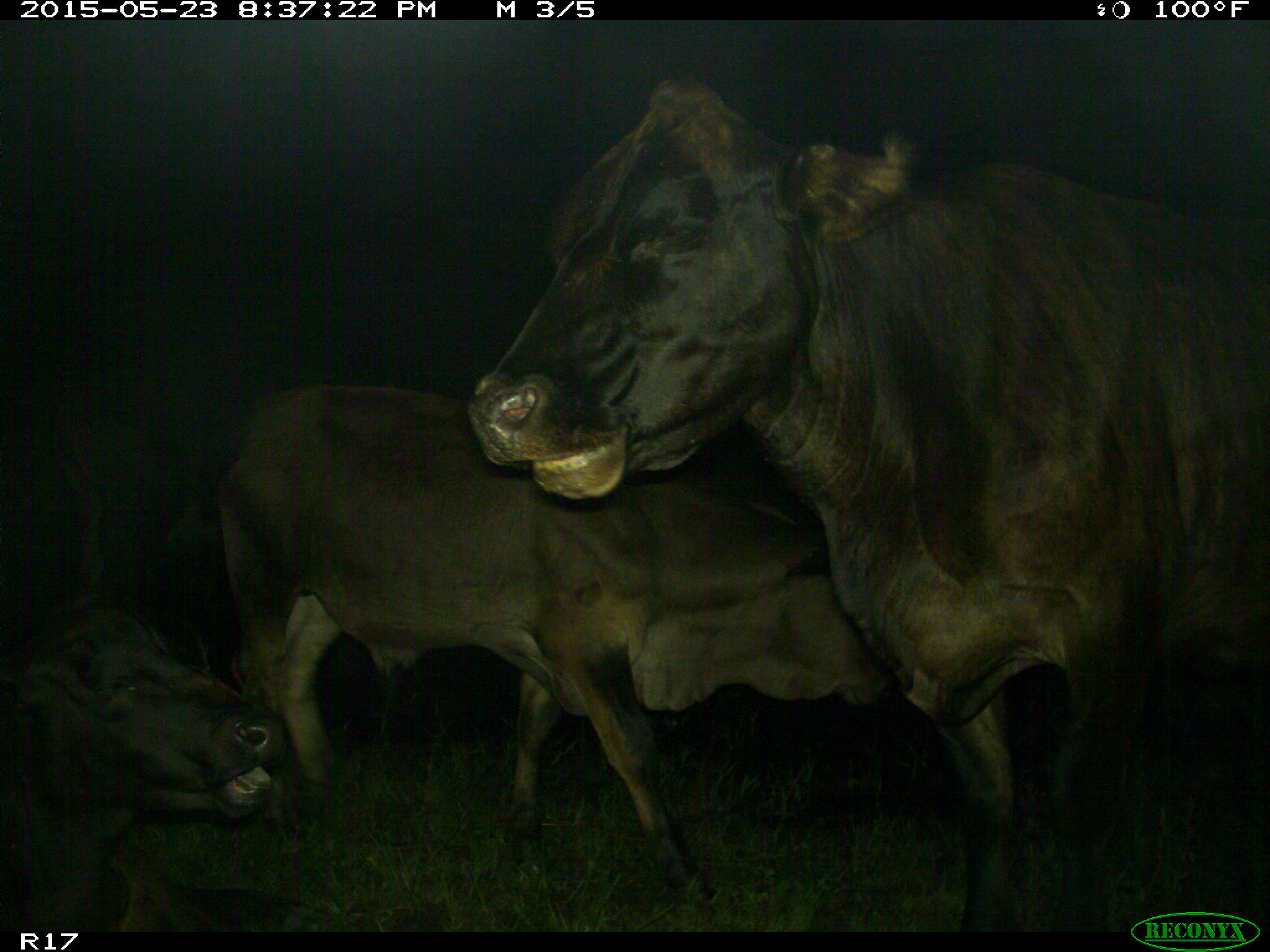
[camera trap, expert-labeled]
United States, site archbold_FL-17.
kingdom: Animalia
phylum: Chordata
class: Mammalia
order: Artiodactyla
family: Bovidae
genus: Bos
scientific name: Bos taurus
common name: domestic cow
Bos taurus (domestic cow).